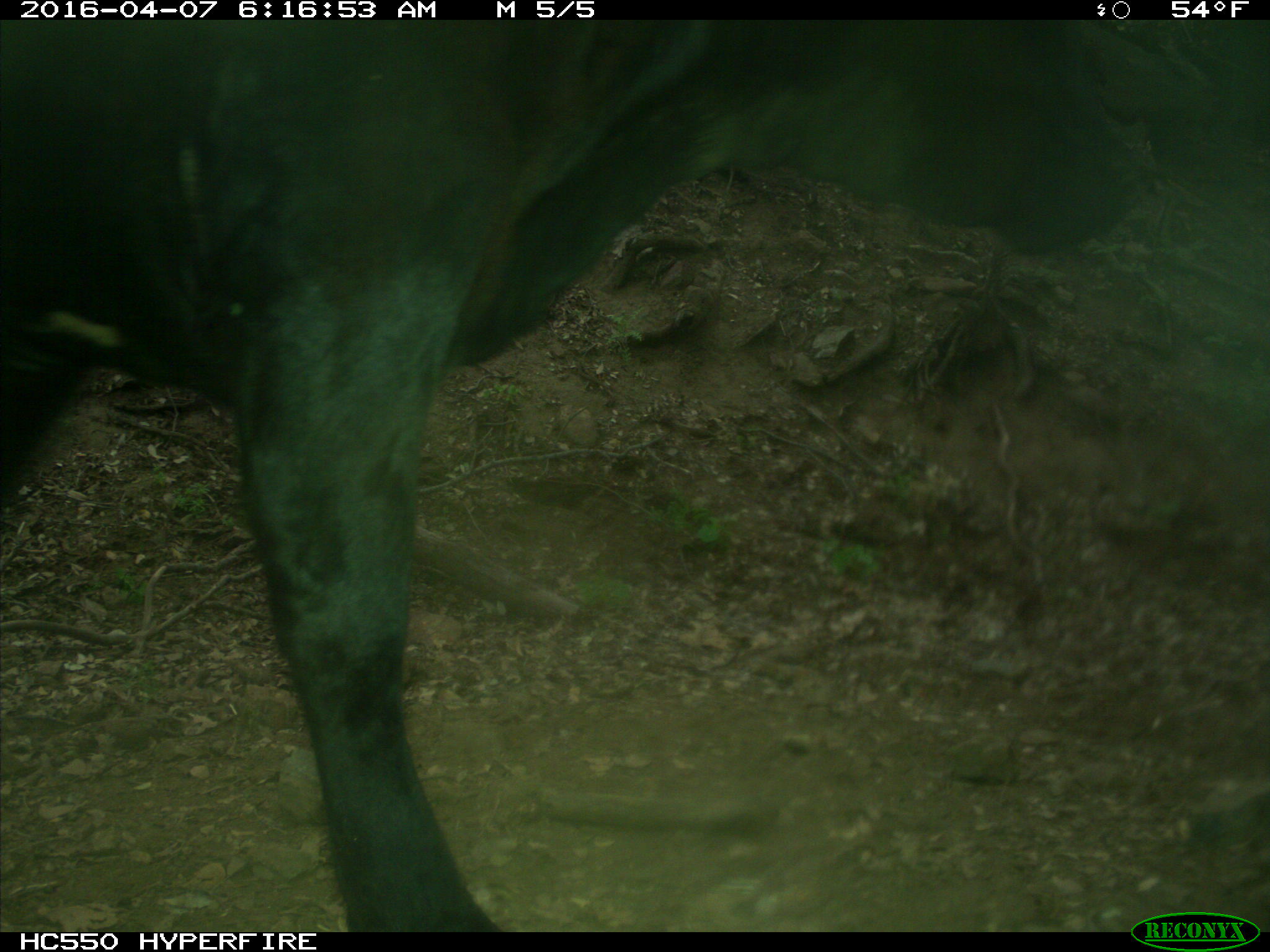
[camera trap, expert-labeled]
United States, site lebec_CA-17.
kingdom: Animalia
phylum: Chordata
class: Mammalia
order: Artiodactyla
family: Bovidae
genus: Bos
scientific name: Bos taurus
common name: domestic cow